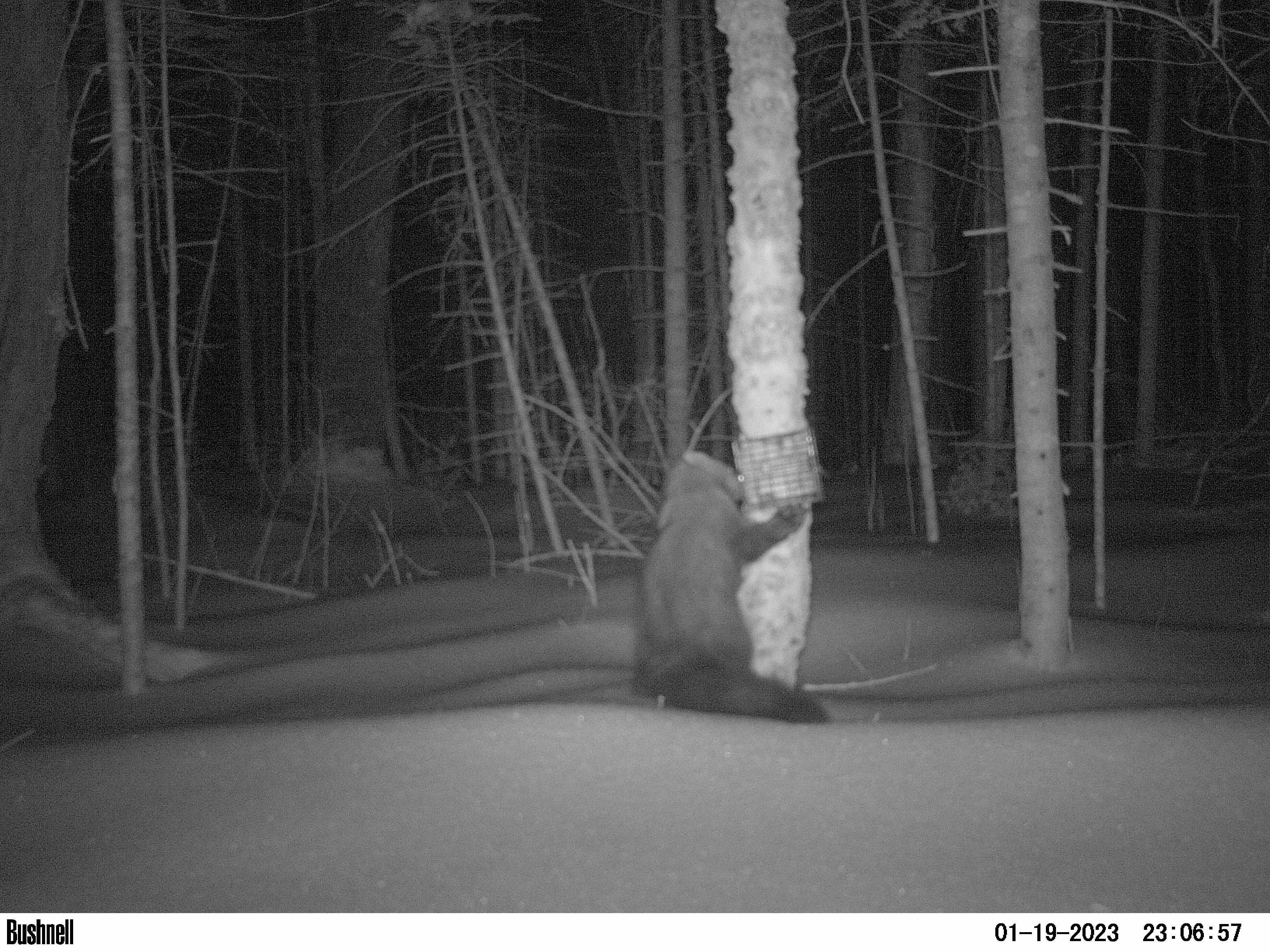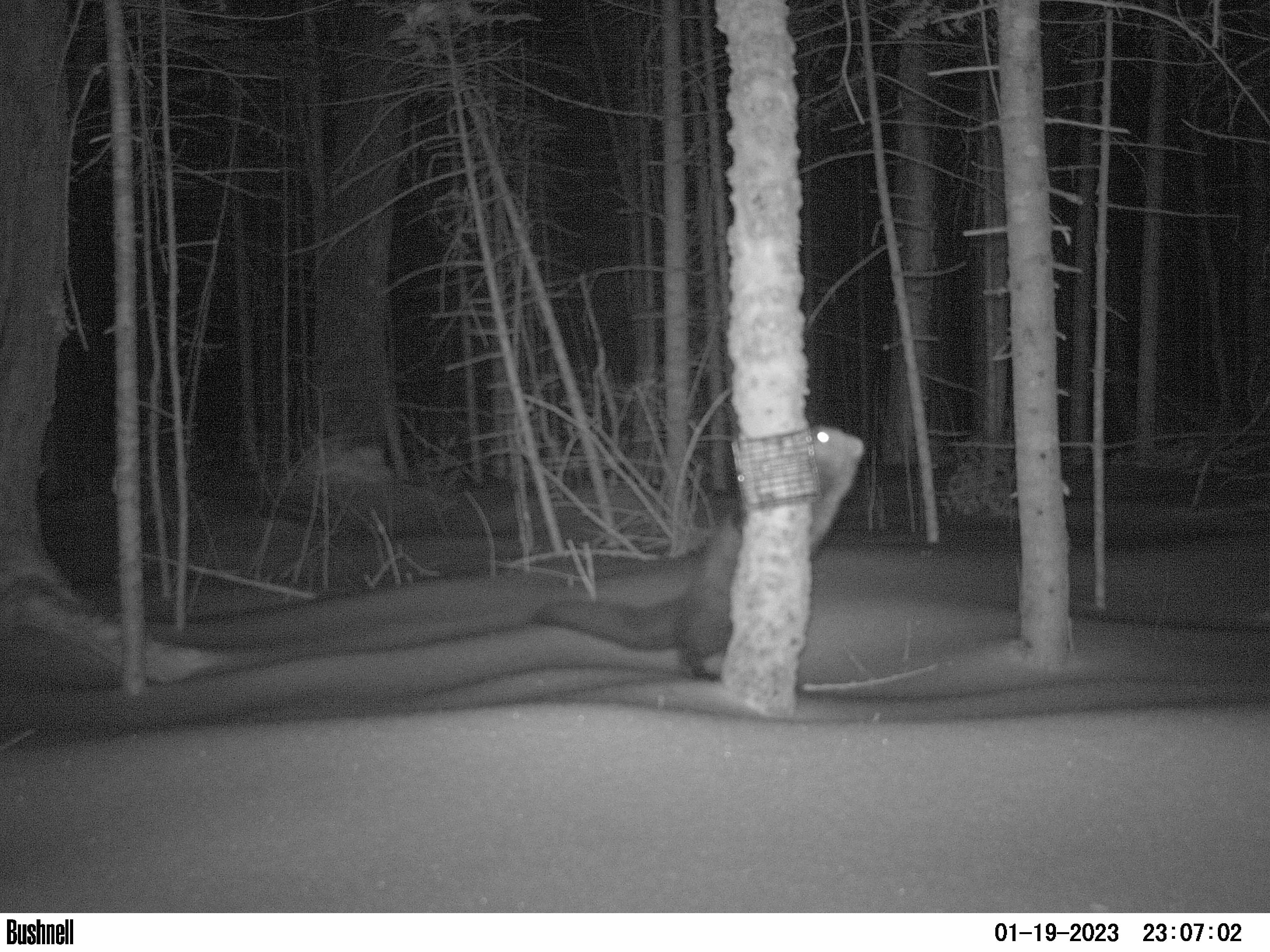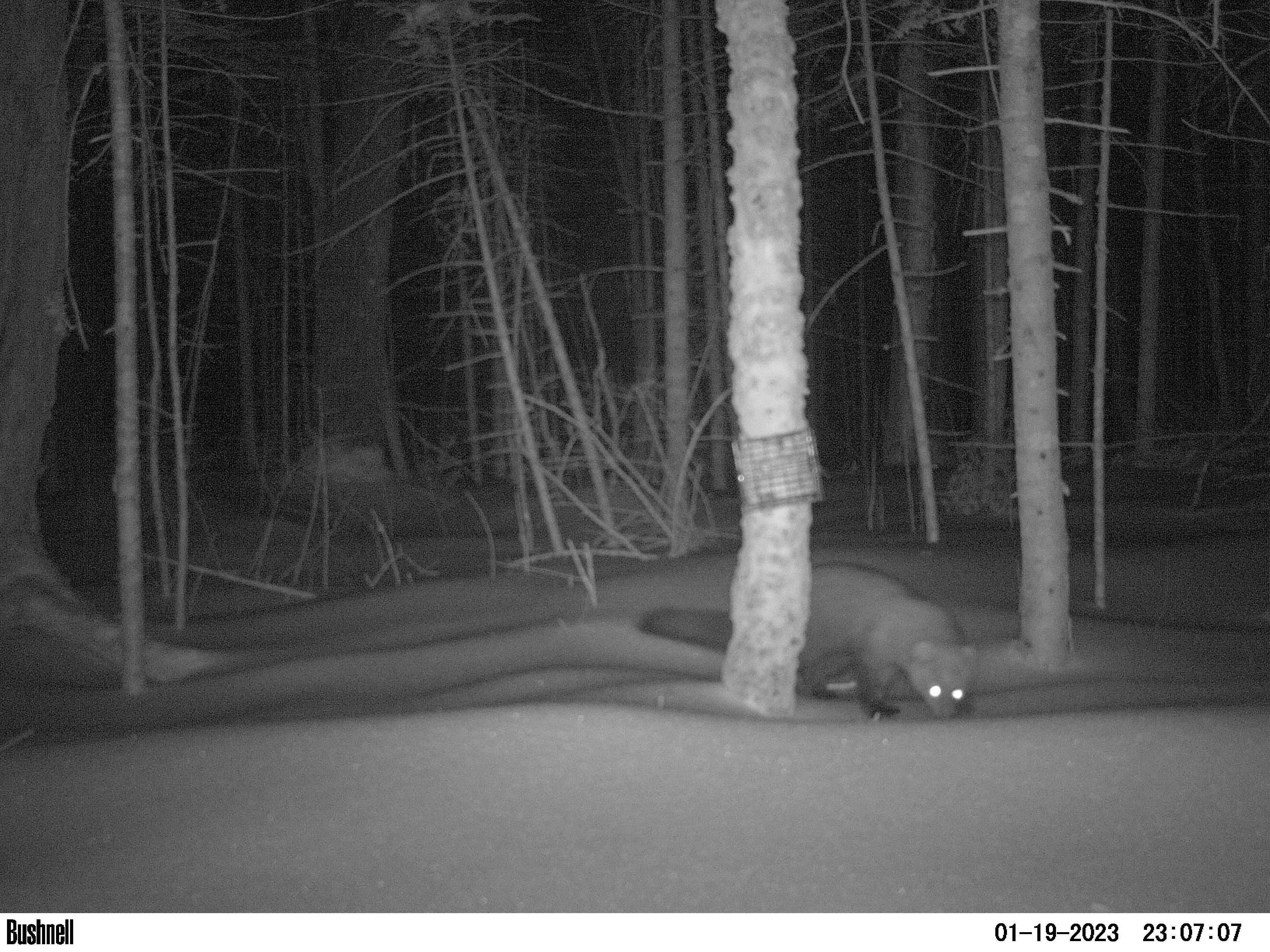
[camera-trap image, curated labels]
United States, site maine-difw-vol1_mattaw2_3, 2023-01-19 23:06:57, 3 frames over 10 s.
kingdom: Animalia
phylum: Chordata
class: Mammalia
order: Carnivora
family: Mustelidae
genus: Pekania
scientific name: Pekania pennanti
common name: fisher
Fisher (Pekania pennanti).